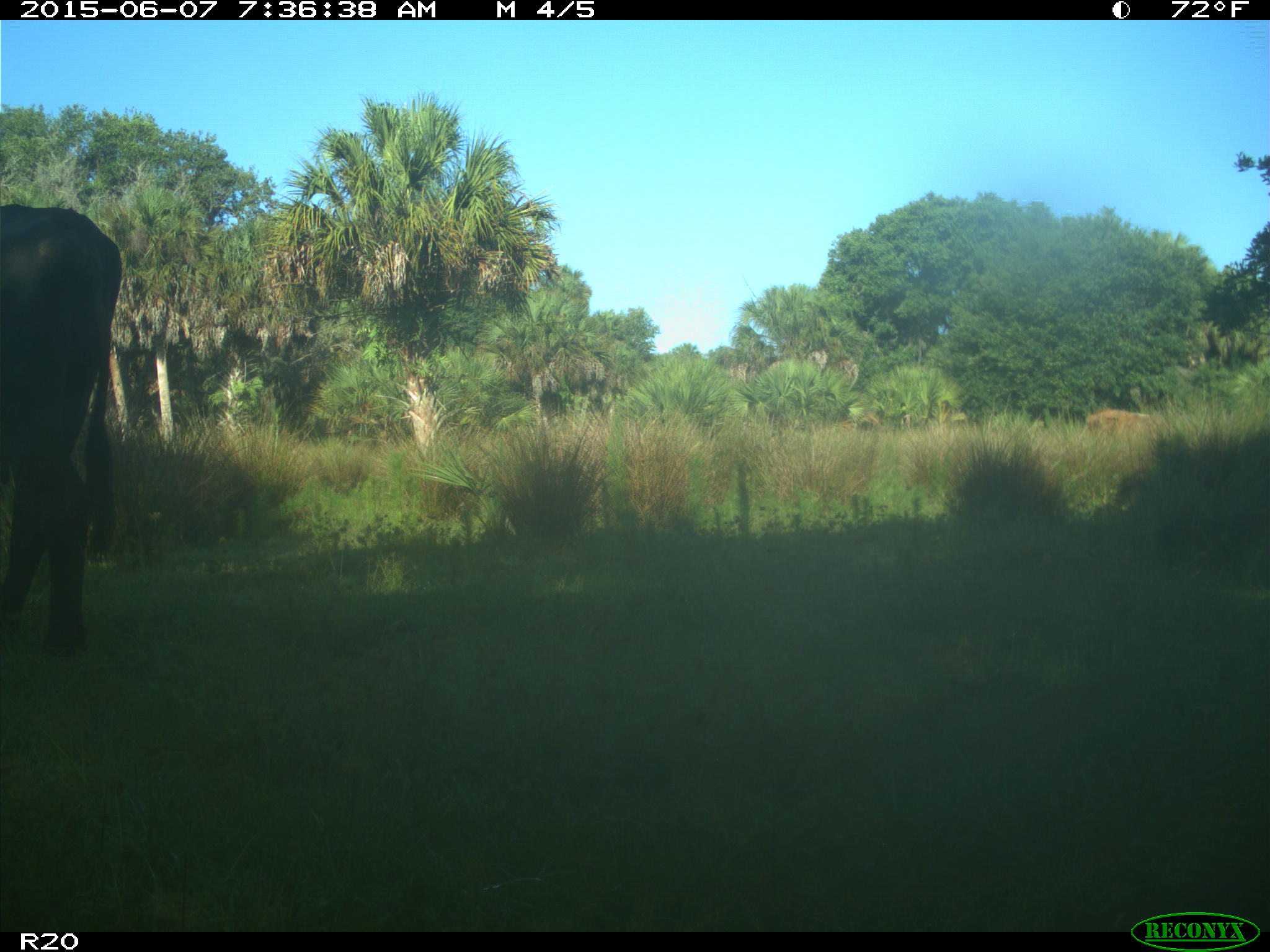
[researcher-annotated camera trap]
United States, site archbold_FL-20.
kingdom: Animalia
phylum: Chordata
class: Mammalia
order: Artiodactyla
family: Bovidae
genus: Bos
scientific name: Bos taurus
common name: domestic cow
Bos taurus (domestic cow).